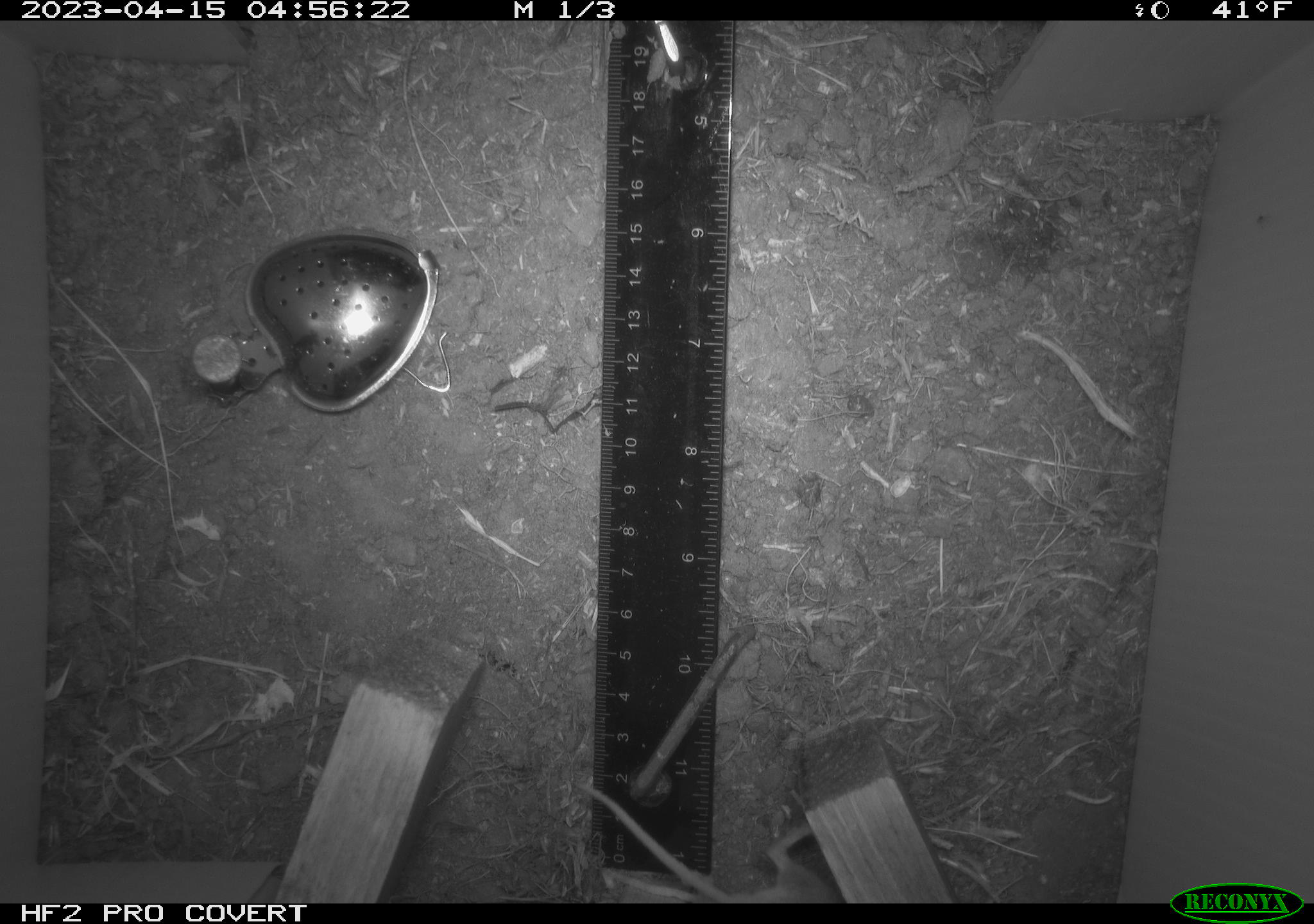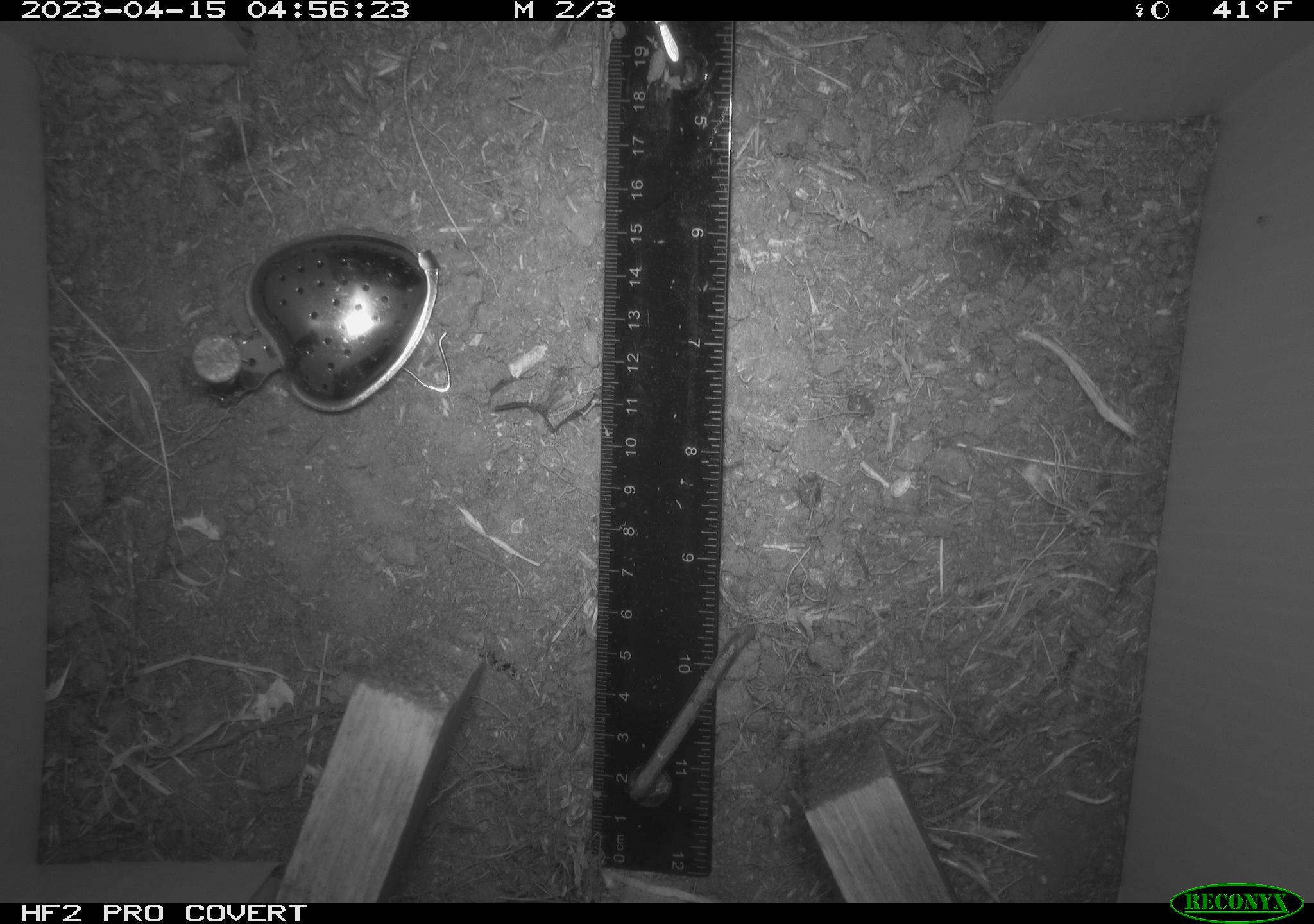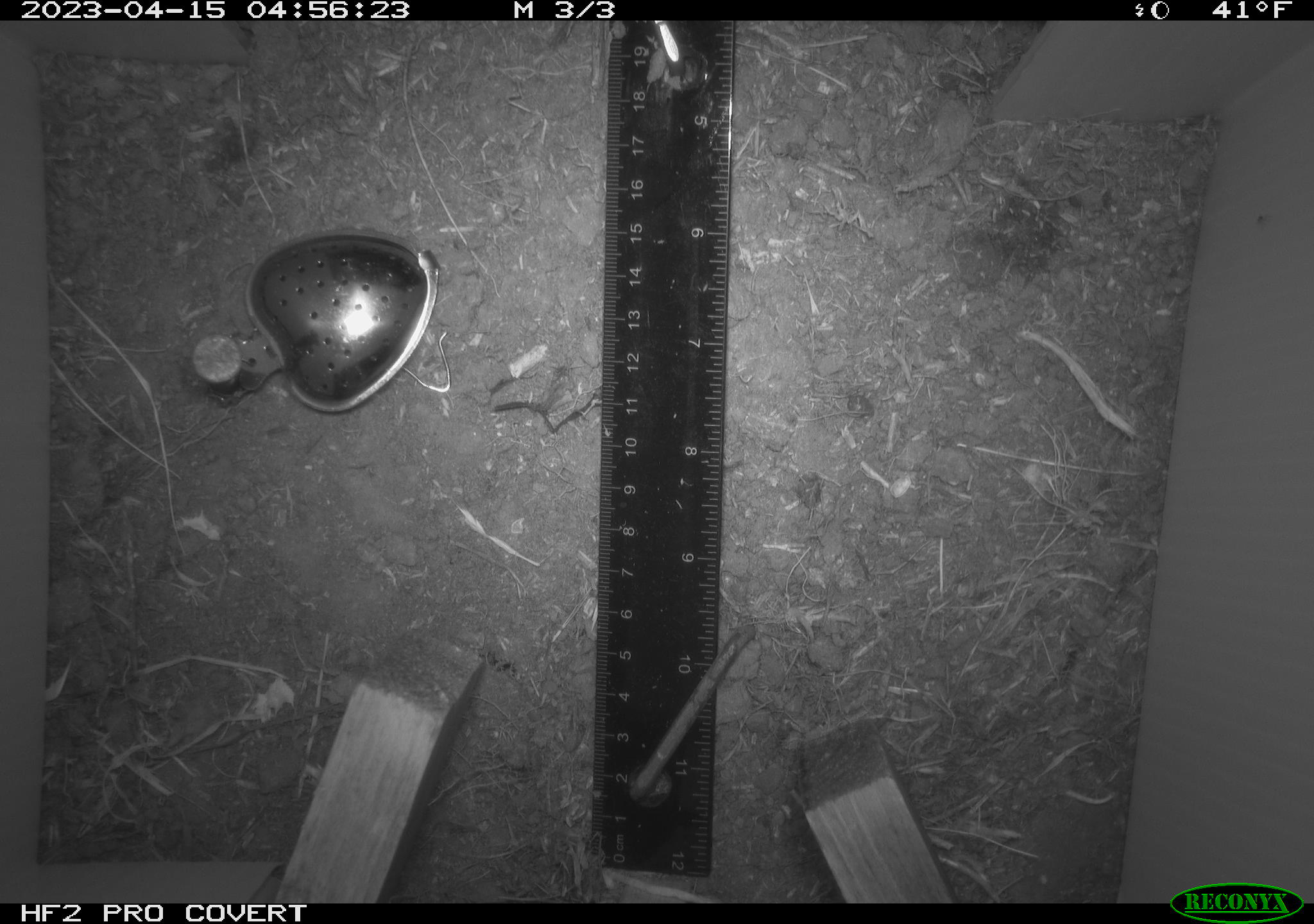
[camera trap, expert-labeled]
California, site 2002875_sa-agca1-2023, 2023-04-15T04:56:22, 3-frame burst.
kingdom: Animalia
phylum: Chordata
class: Mammalia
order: Rodentia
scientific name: Rodentia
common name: mouse species